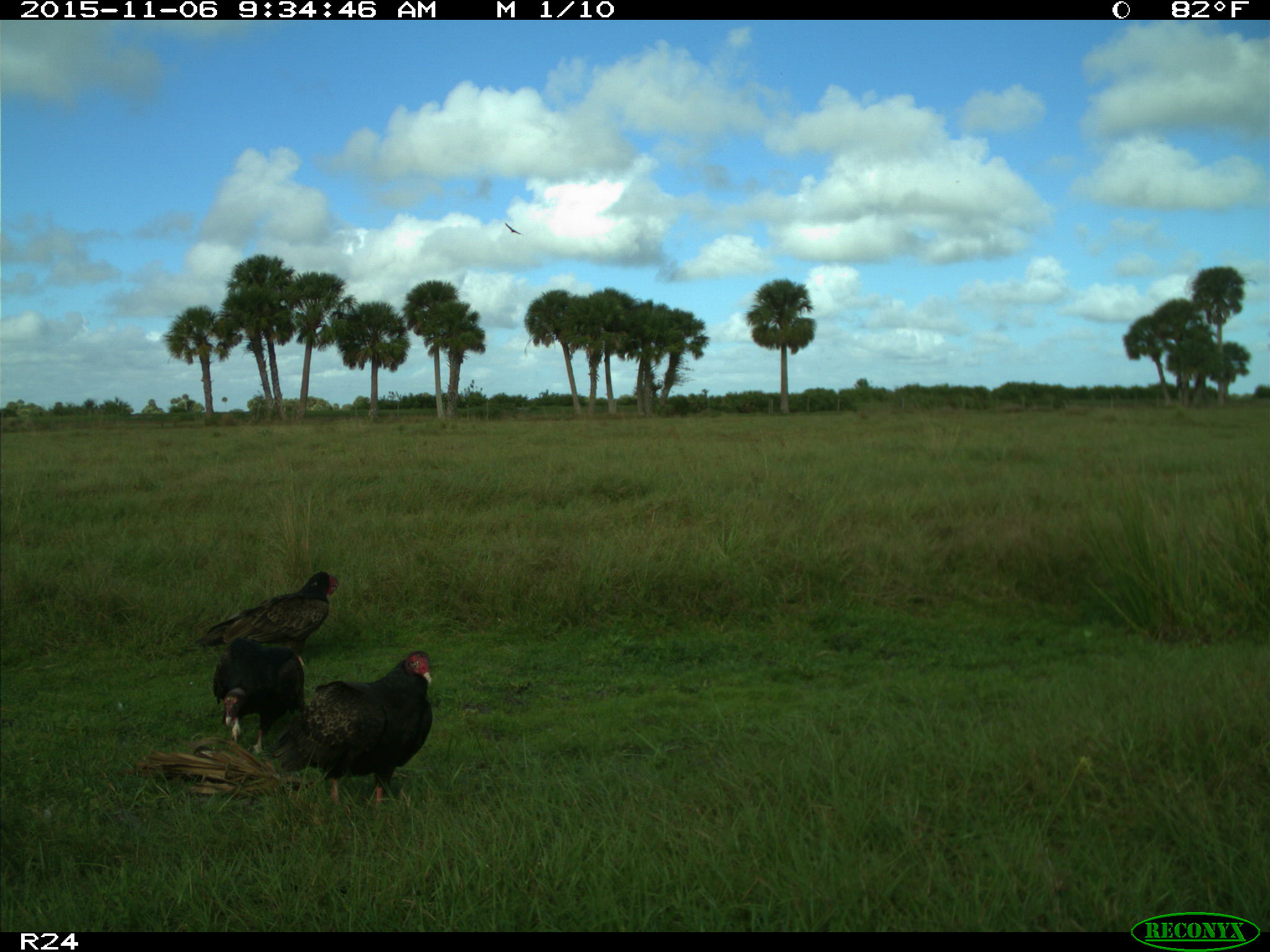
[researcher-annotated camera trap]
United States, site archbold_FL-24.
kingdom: Animalia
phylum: Chordata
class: Aves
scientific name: Aves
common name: birds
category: unidentified bird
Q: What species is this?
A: Unidentified bird (birds) (Aves).